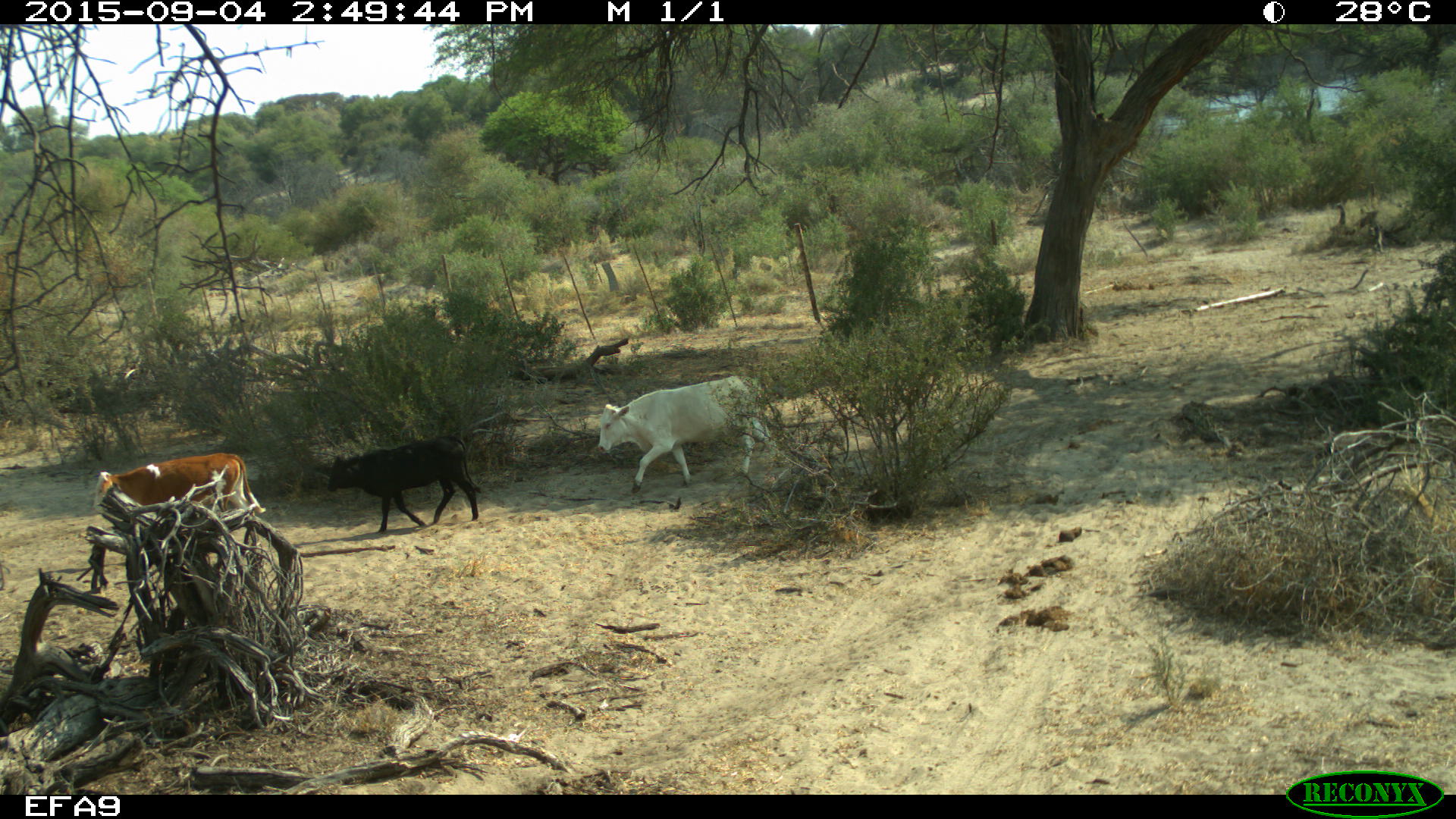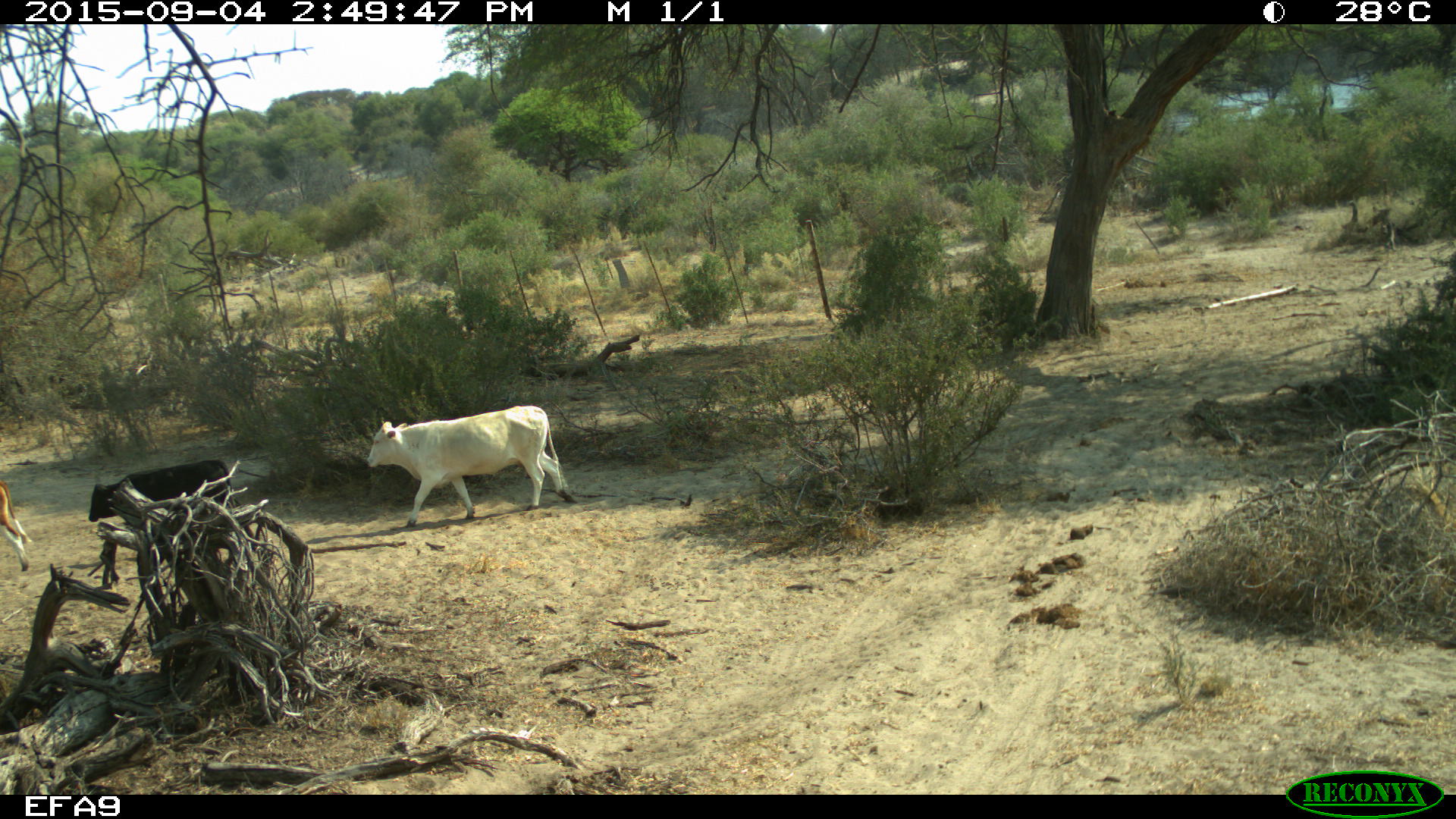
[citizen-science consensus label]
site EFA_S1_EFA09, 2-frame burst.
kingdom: Animalia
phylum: Chordata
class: Mammalia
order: Artiodactyla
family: Bovidae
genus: Bos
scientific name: Bos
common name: cattle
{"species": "cattle (Bos)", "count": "3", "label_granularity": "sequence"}